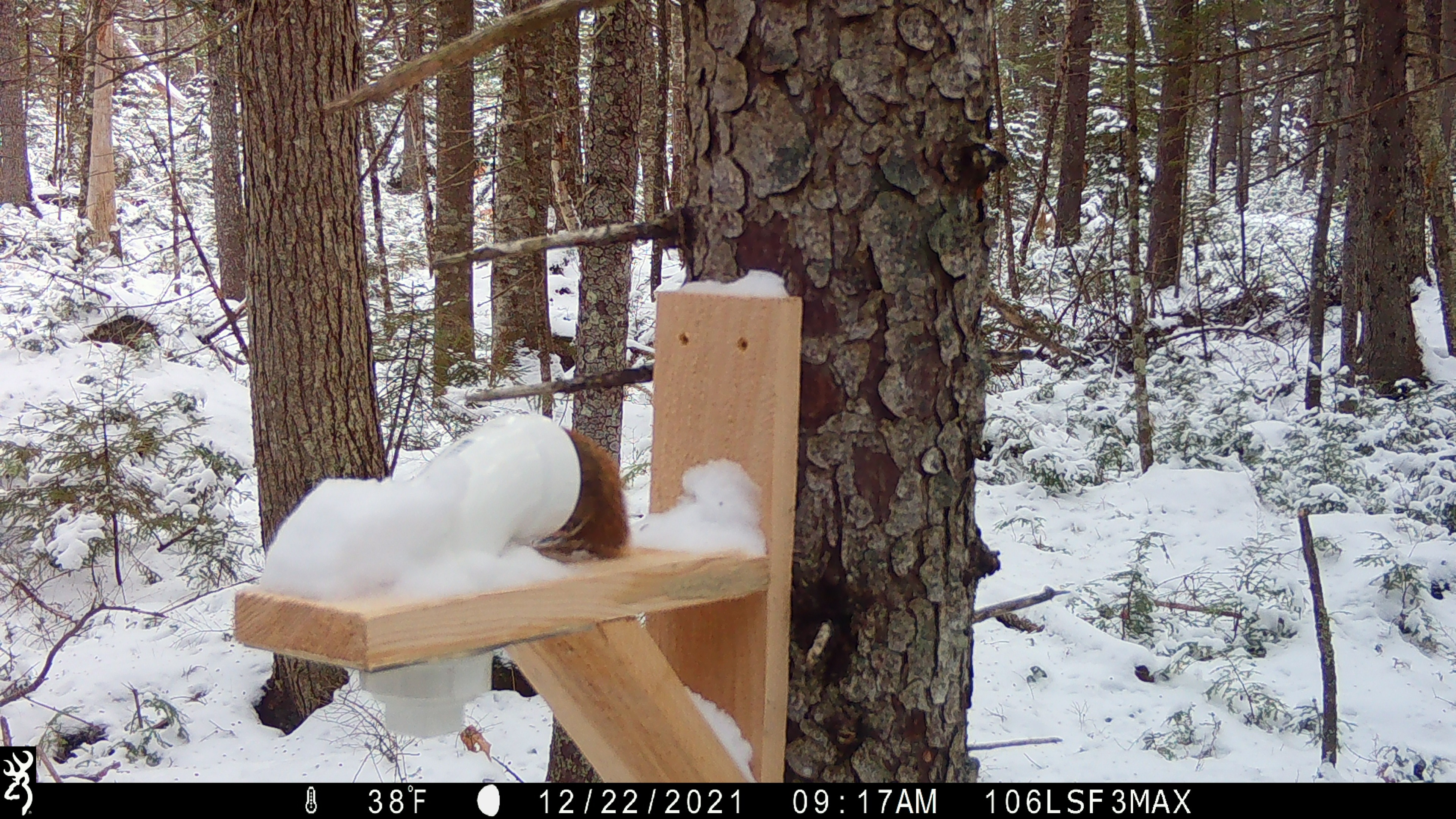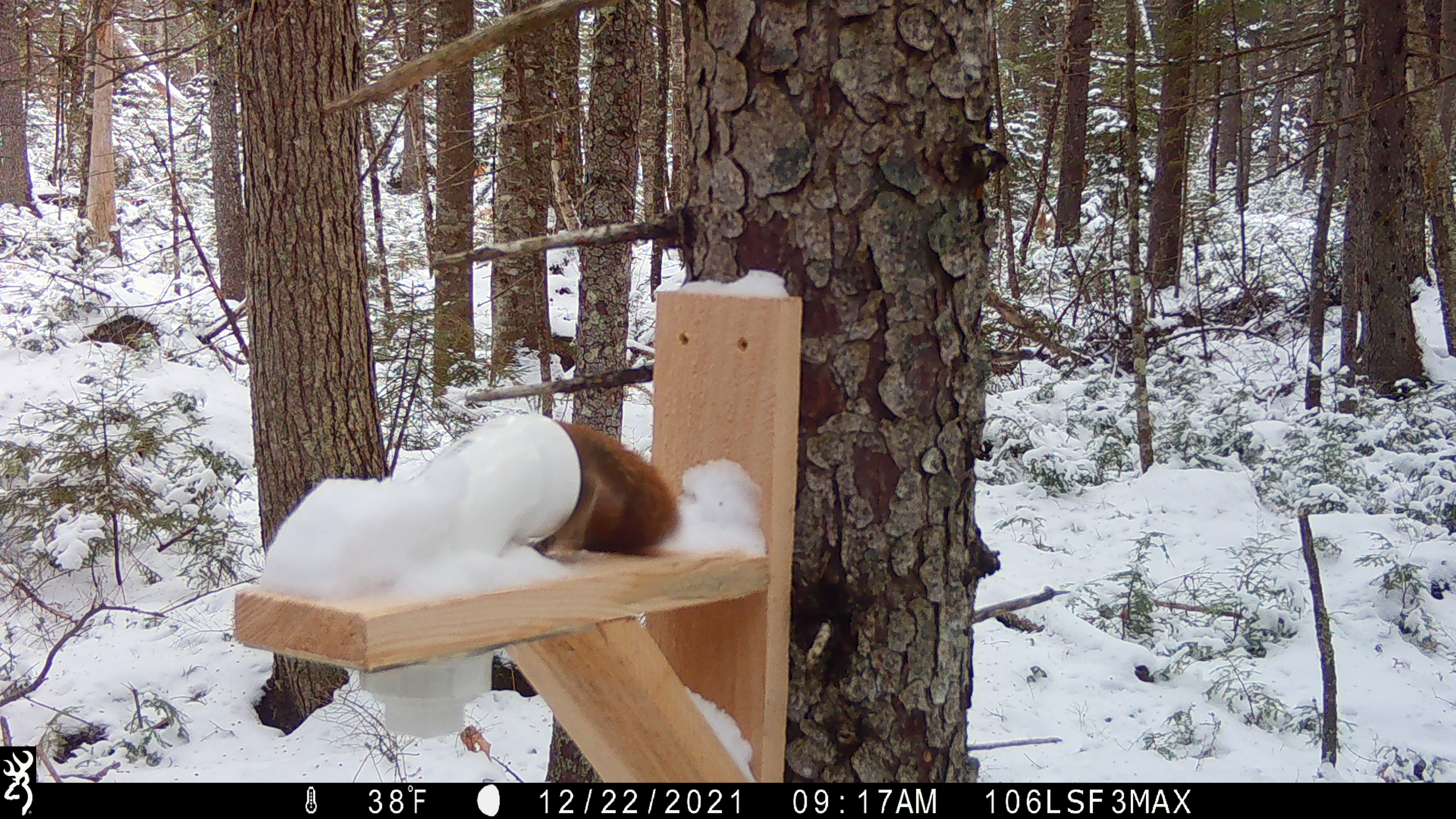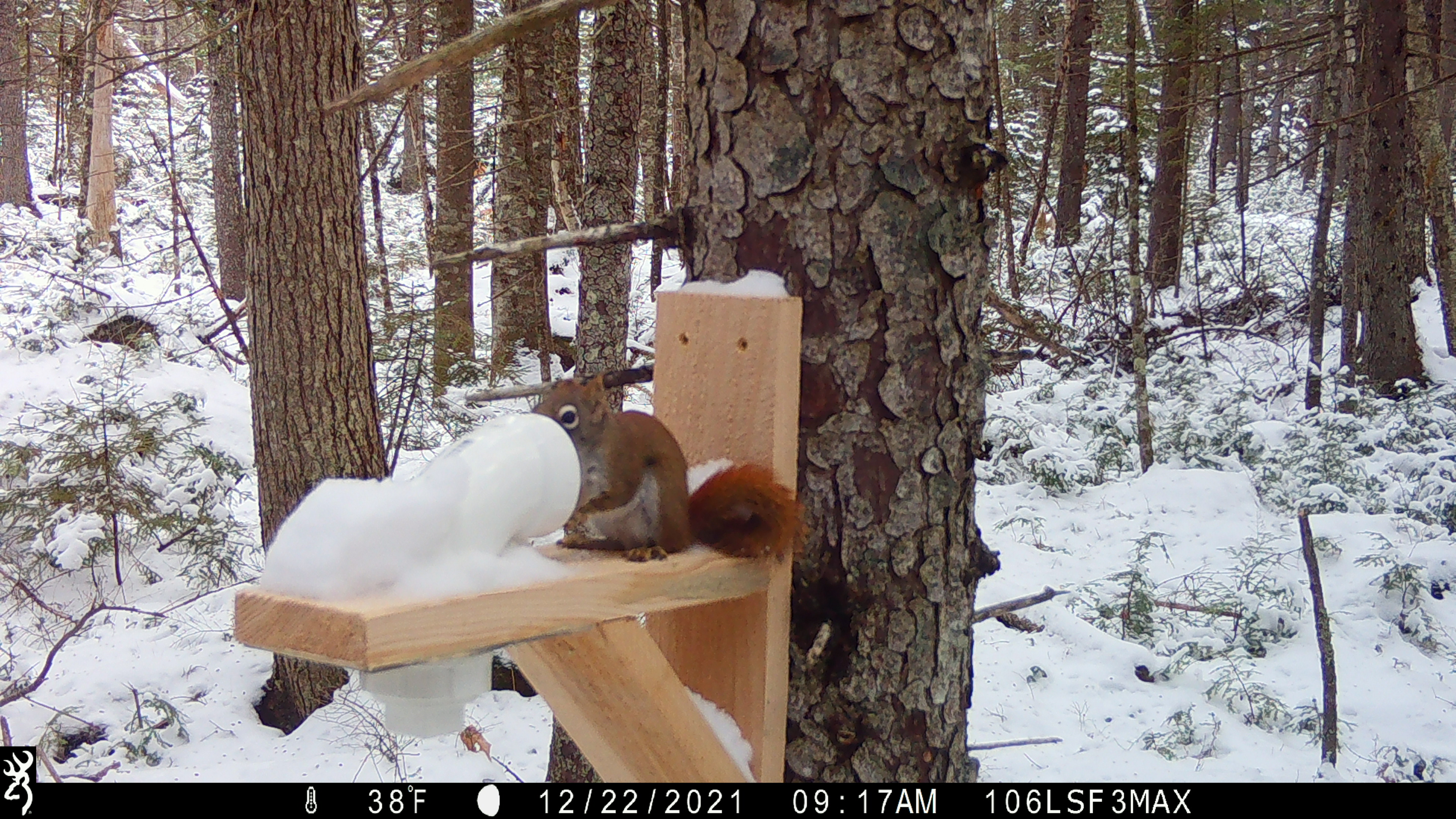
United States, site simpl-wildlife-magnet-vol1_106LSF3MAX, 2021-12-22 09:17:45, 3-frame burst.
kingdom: Animalia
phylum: Chordata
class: Mammalia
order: Rodentia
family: Sciuridae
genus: Tamiasciurus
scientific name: Tamiasciurus hudsonicus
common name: red squirrel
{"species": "red squirrel (Tamiasciurus hudsonicus)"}